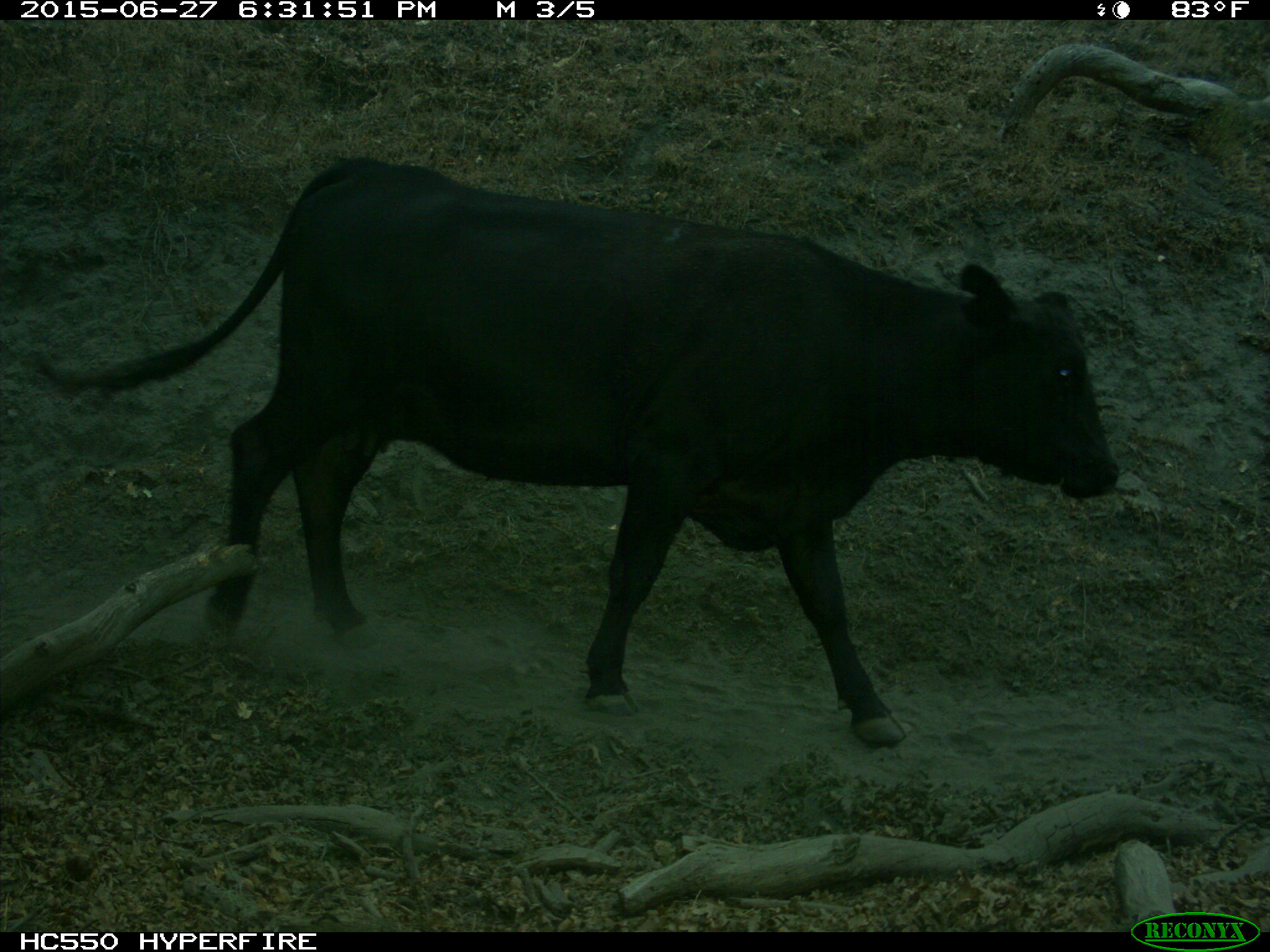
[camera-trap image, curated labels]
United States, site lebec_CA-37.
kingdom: Animalia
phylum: Chordata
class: Mammalia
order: Artiodactyla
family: Bovidae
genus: Bos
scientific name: Bos taurus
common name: domestic cow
Bos taurus (domestic cow).